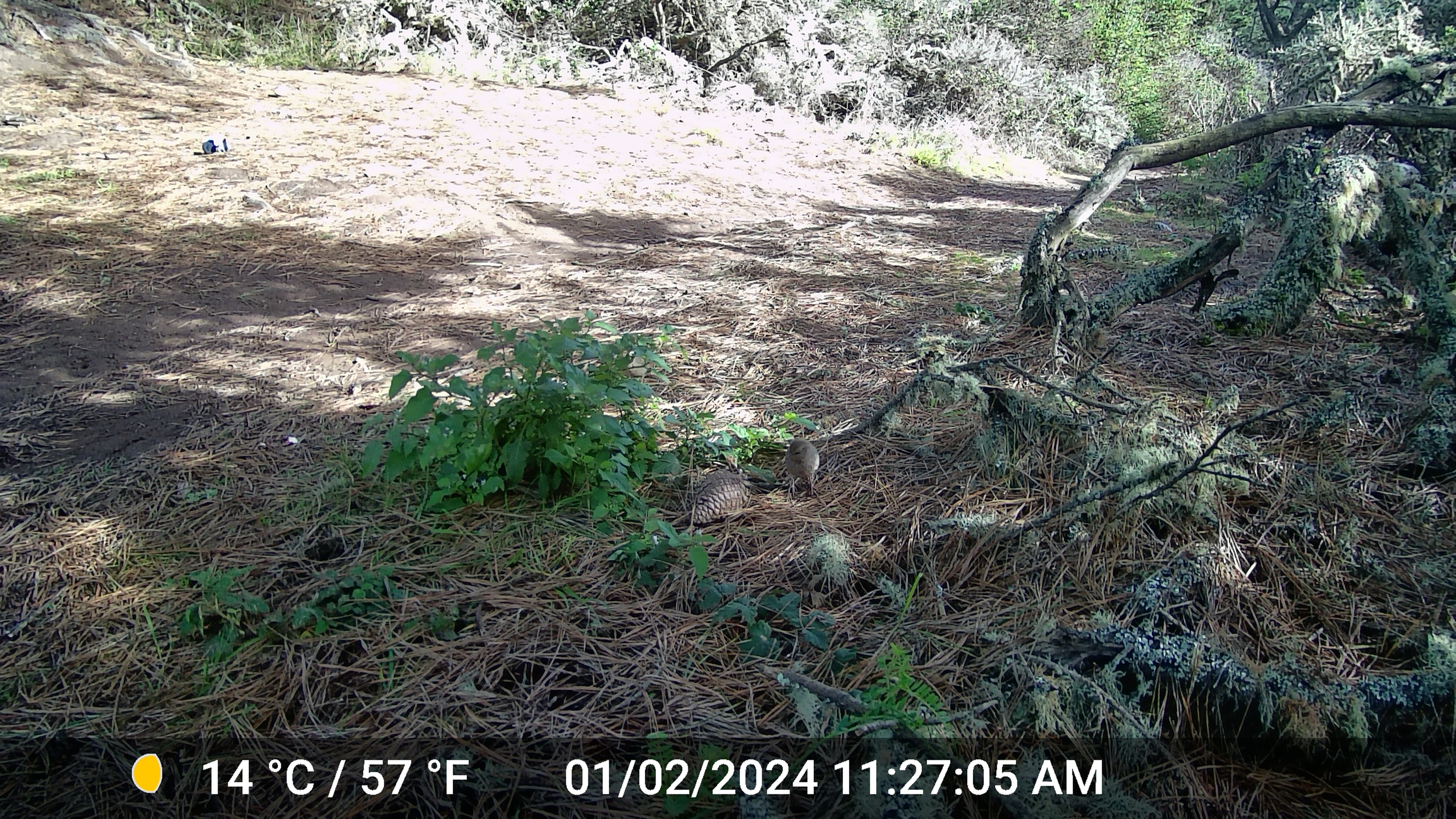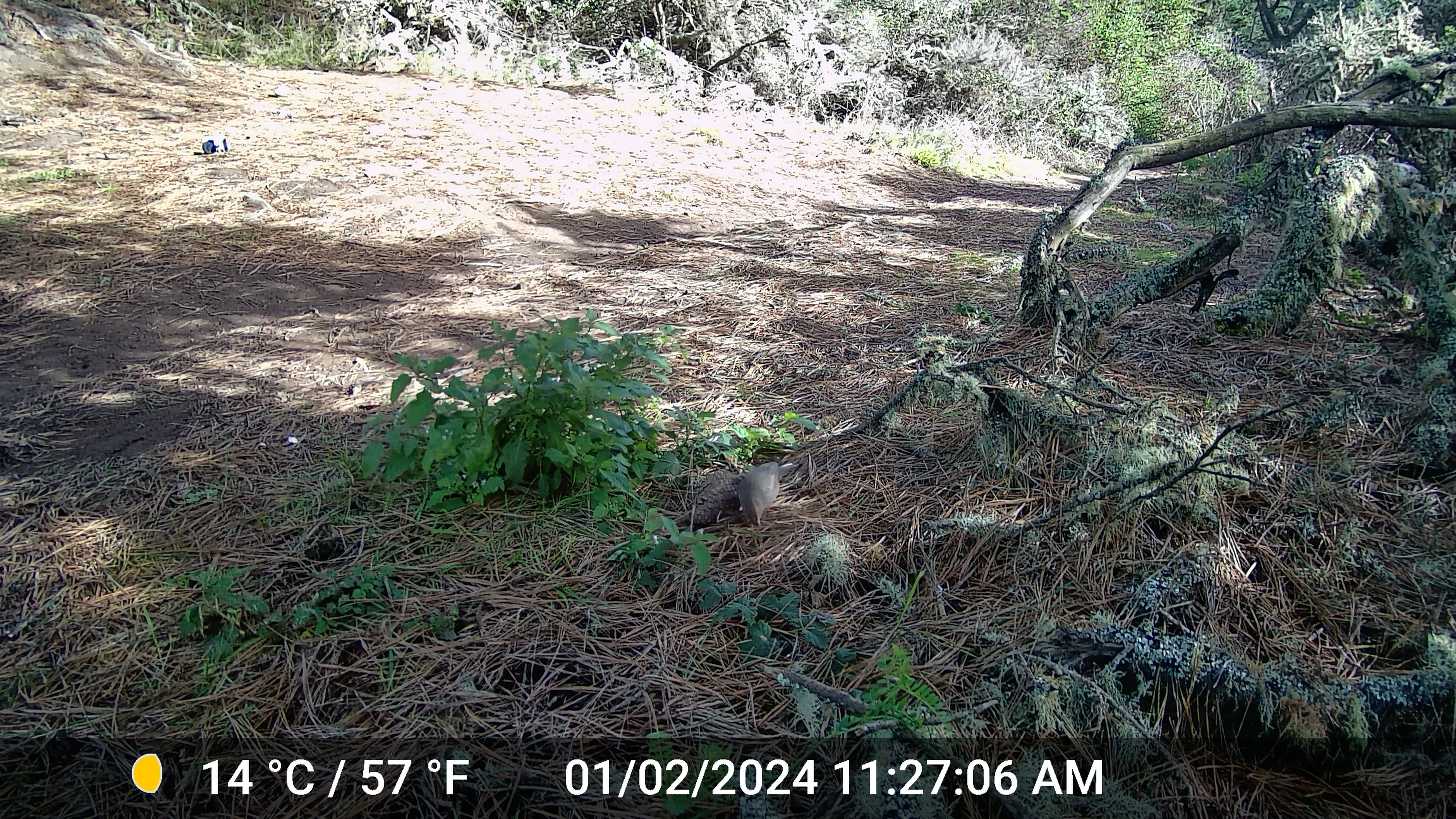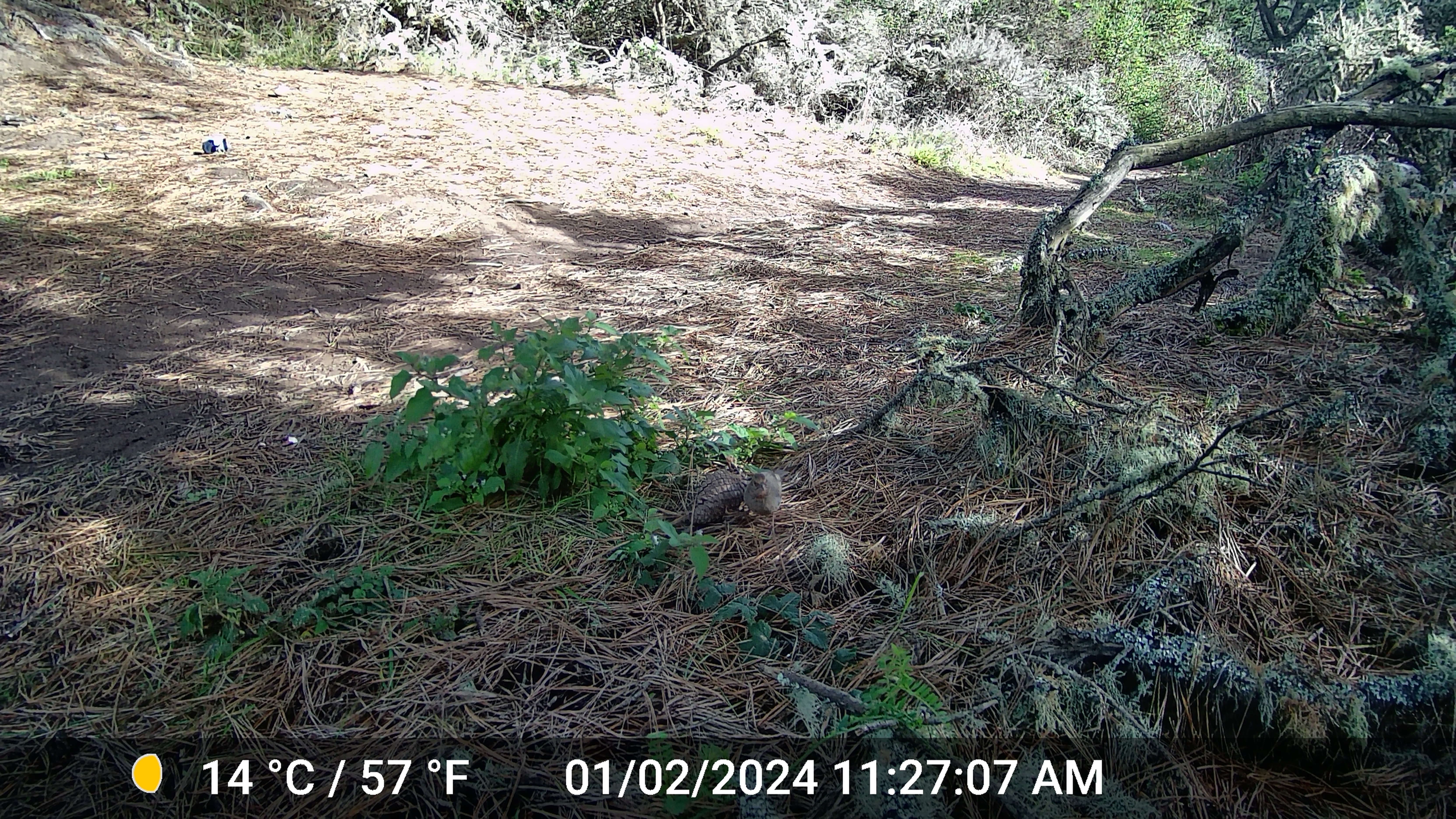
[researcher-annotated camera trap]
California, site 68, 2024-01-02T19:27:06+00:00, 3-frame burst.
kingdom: Animalia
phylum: Chordata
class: Aves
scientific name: Aves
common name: bird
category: unknown bird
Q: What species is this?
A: Unknown bird (bird) (Aves).